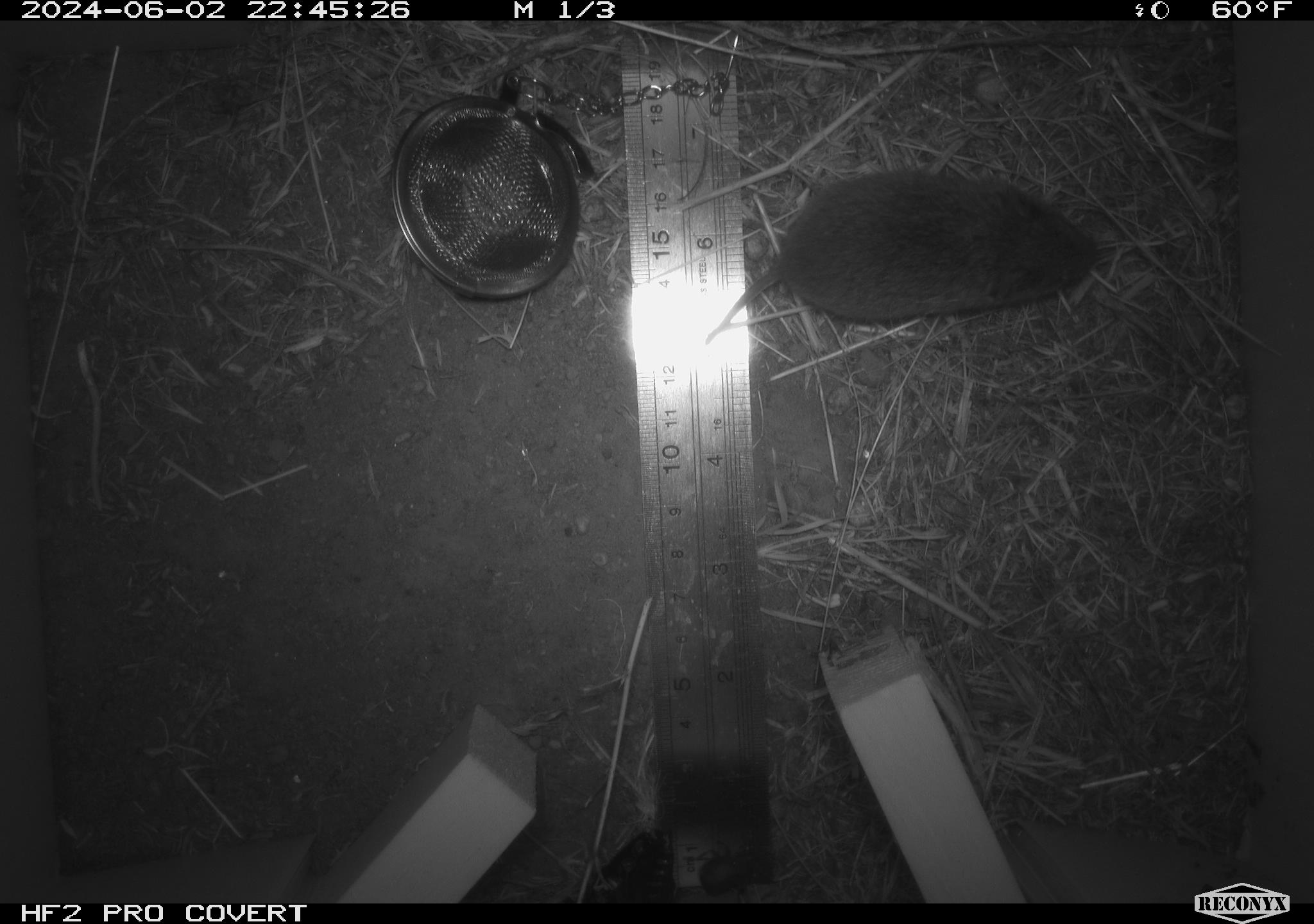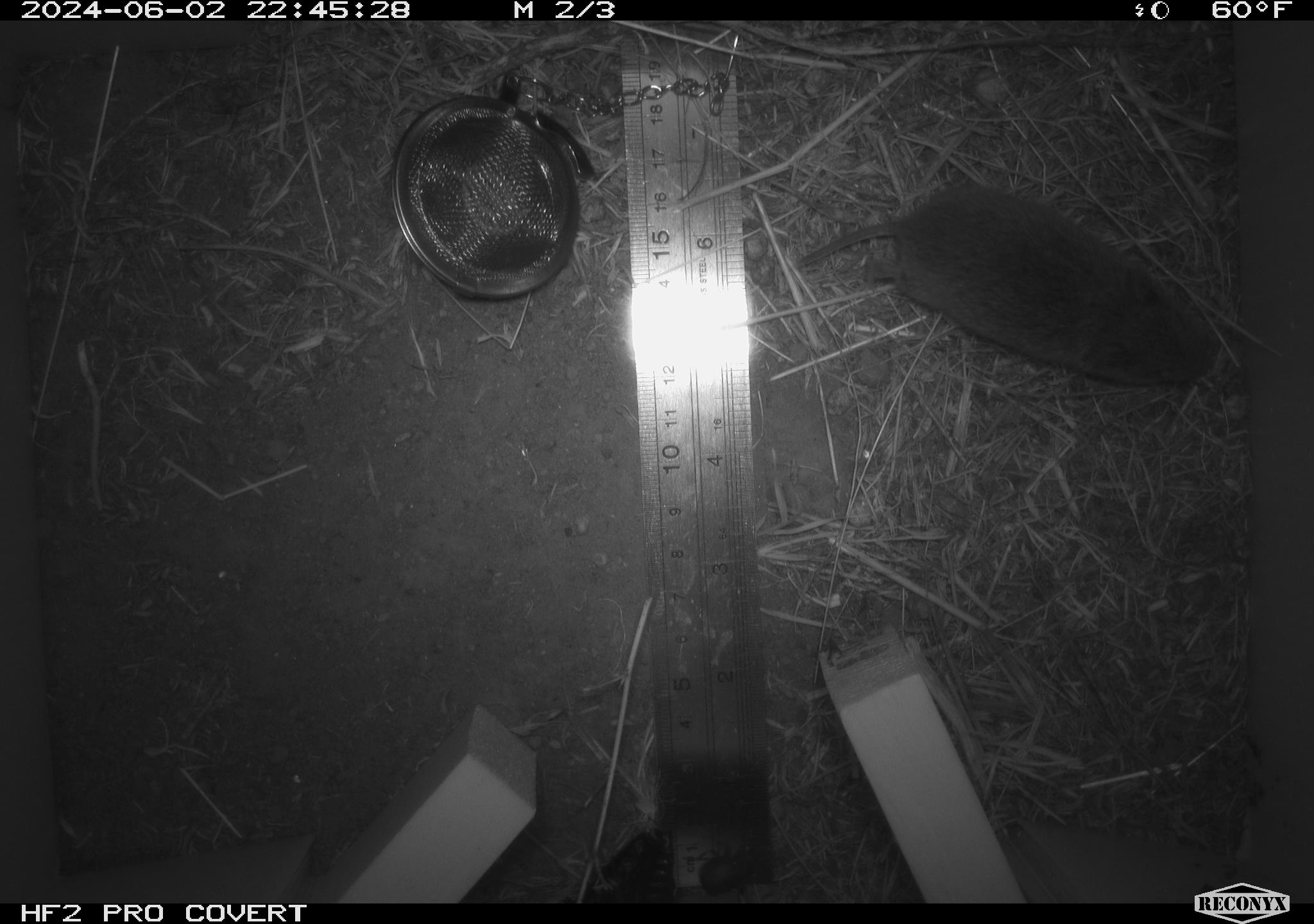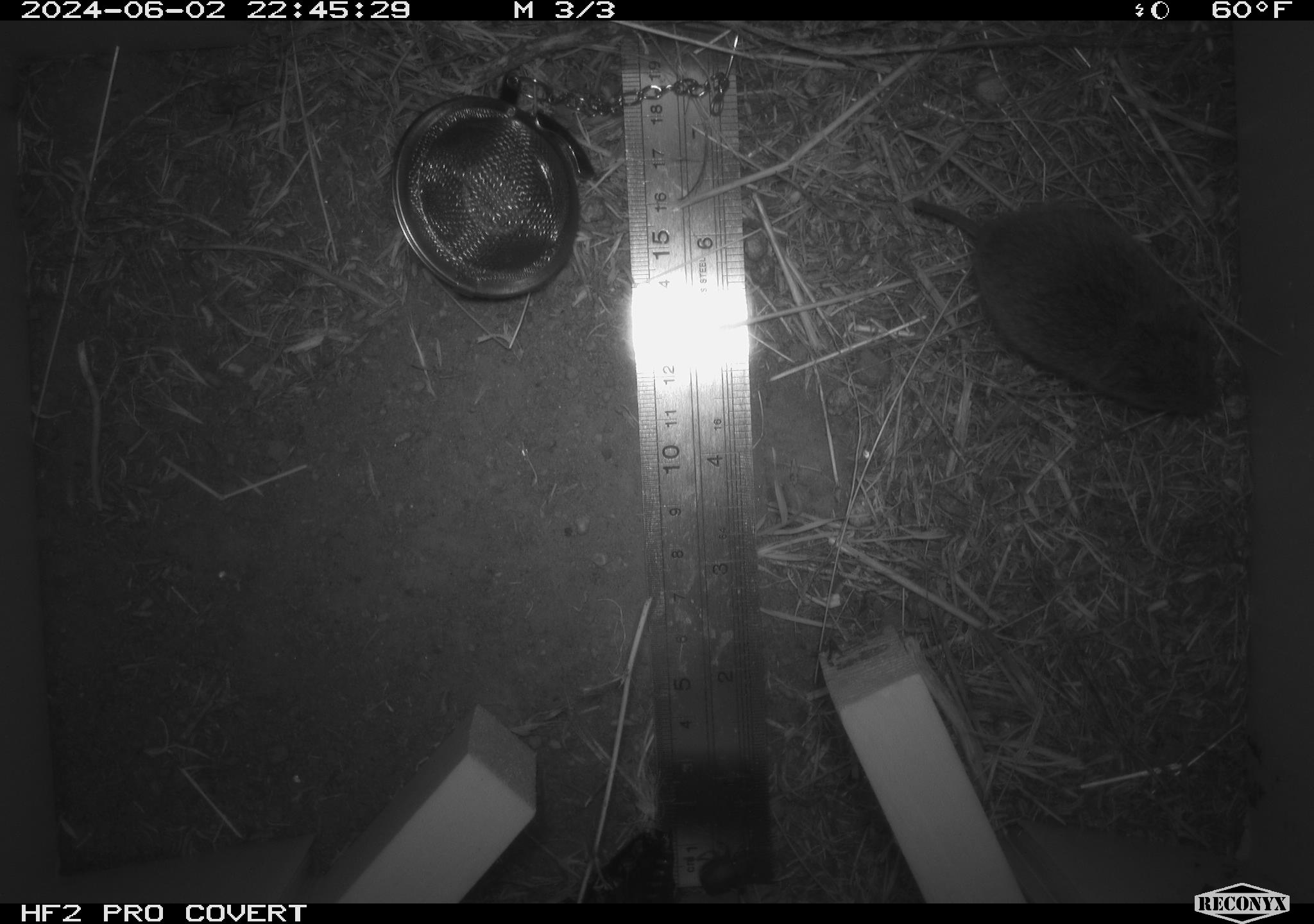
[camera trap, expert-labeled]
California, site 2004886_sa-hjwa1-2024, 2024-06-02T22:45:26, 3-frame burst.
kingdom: Animalia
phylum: Chordata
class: Mammalia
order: Rodentia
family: Cricetidae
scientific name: Cricetidae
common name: hamsters, voles, lemmings, and allies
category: cricetidae family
Cricetidae family (hamsters, voles, lemmings, and allies) (Cricetidae).